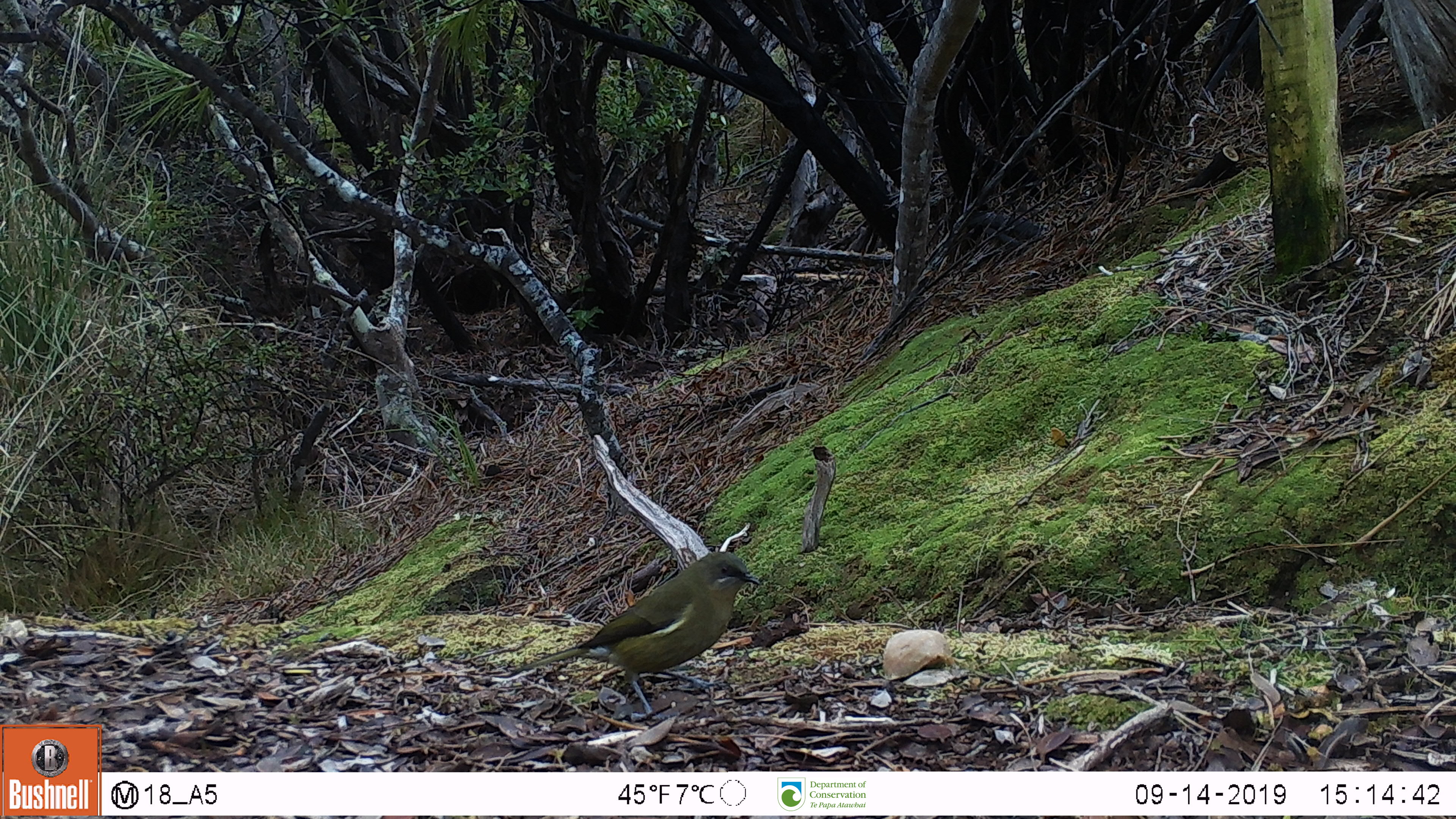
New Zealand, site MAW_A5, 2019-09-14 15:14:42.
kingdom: Animalia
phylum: Chordata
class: Aves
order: Passeriformes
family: Meliphagidae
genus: Anthornis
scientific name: Anthornis melanura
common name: new zealand bellbird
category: bellbird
Bellbird (new zealand bellbird) (Anthornis melanura).